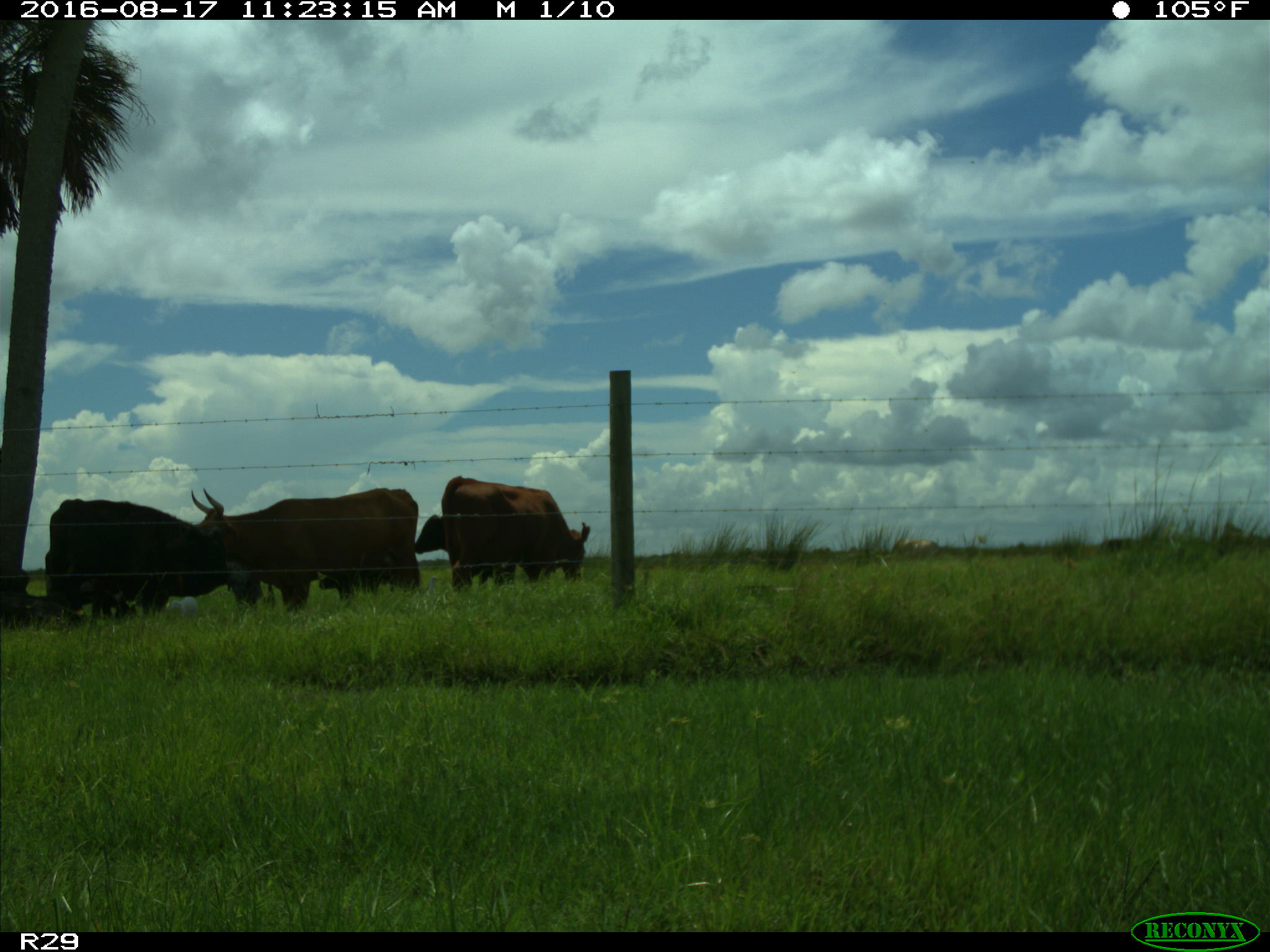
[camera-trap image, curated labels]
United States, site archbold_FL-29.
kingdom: Animalia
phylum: Chordata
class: Mammalia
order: Artiodactyla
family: Bovidae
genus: Bos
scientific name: Bos taurus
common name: domestic cow